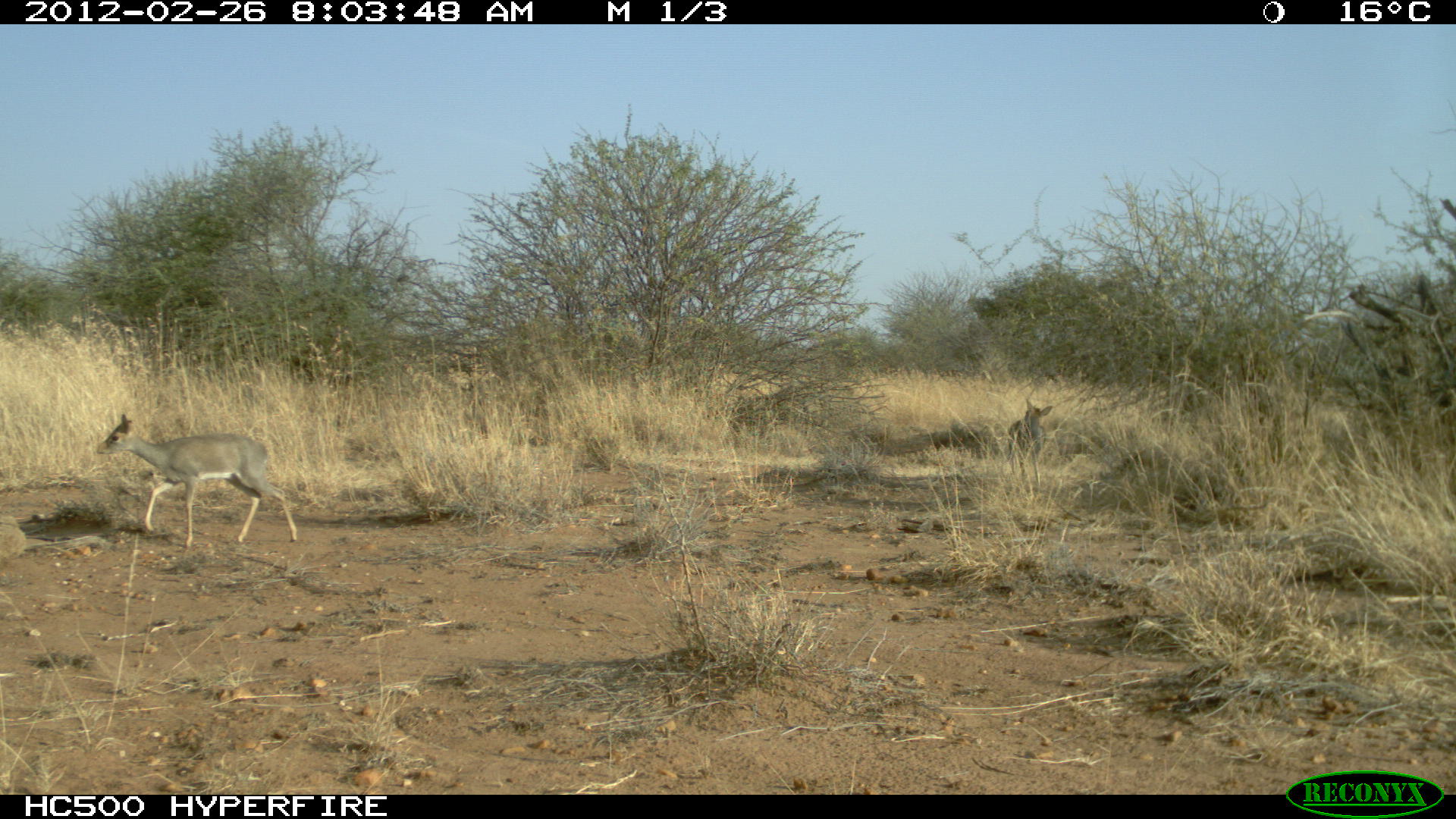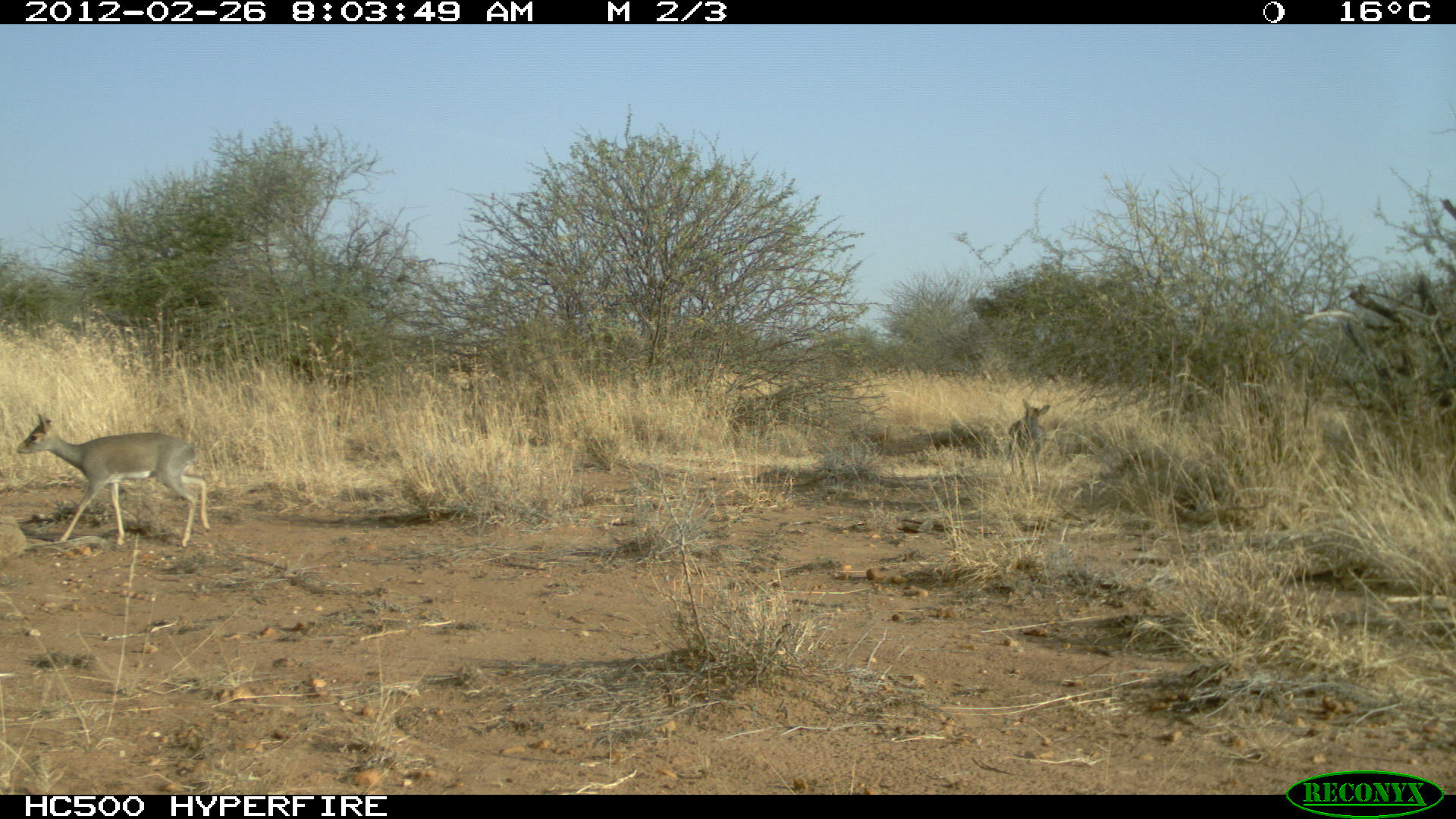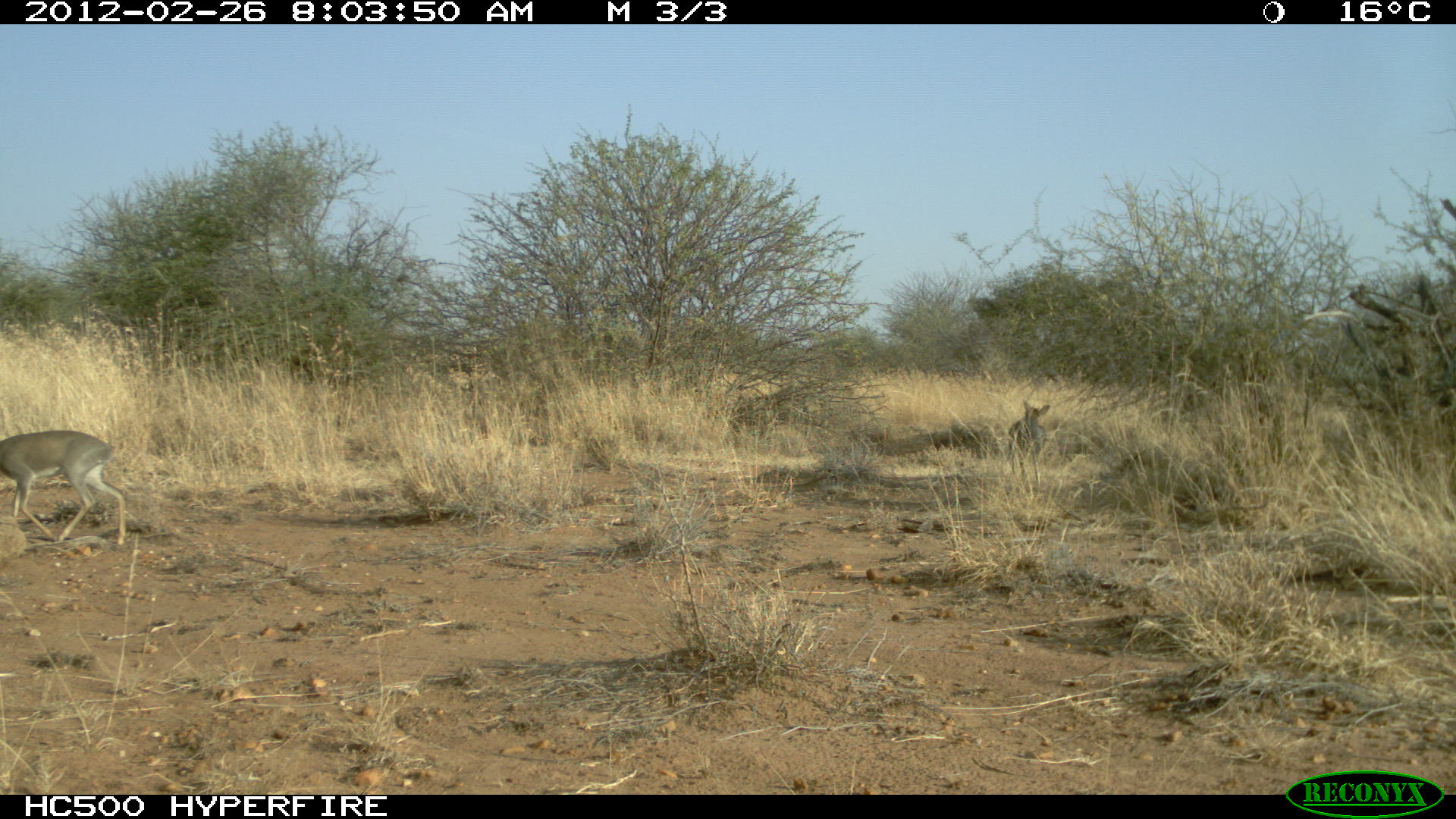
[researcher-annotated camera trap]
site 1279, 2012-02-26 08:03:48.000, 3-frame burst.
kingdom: Animalia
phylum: Chordata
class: Mammalia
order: Artiodactyla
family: Bovidae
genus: Madoqua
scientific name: Madoqua guentheri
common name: günther's dik-dik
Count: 2.